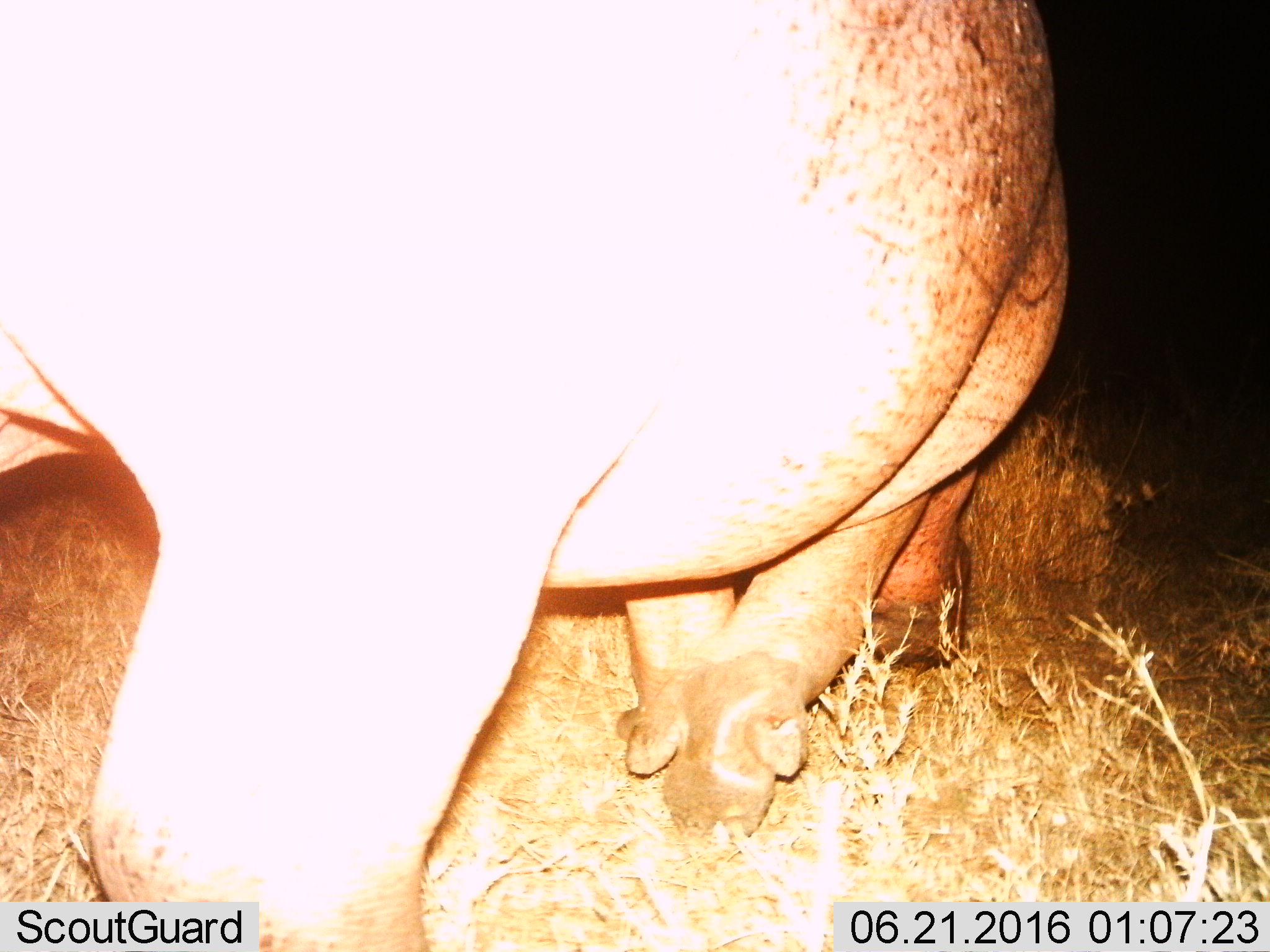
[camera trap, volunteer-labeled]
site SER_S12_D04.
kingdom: Animalia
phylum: Chordata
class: Mammalia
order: Artiodactyla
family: Hippopotamidae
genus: Hippopotamus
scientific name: Hippopotamus amphibius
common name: hippopotamus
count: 1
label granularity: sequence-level